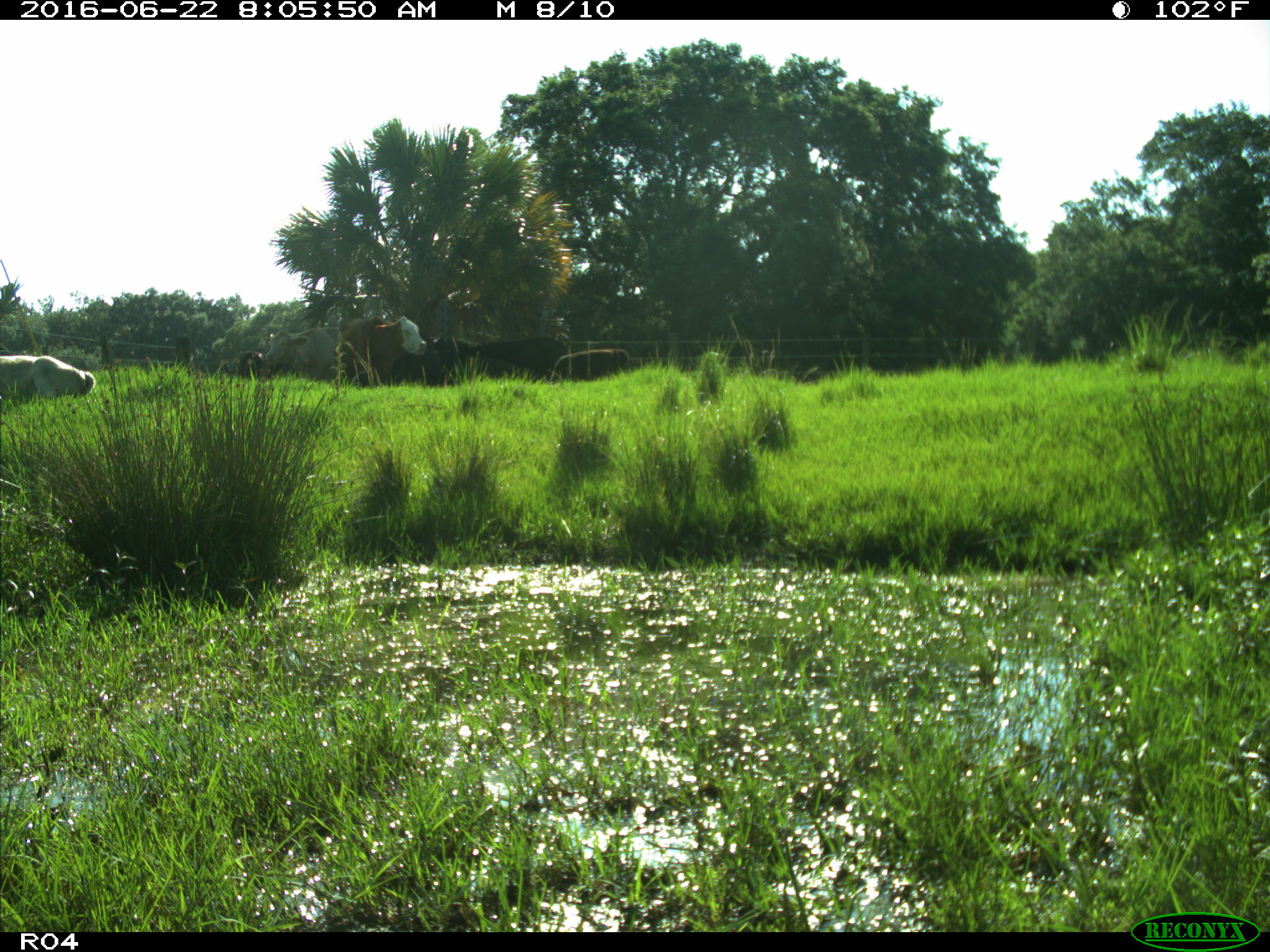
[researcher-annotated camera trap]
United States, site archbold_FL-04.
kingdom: Animalia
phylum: Chordata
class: Mammalia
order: Artiodactyla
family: Bovidae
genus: Bos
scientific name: Bos taurus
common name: domestic cow